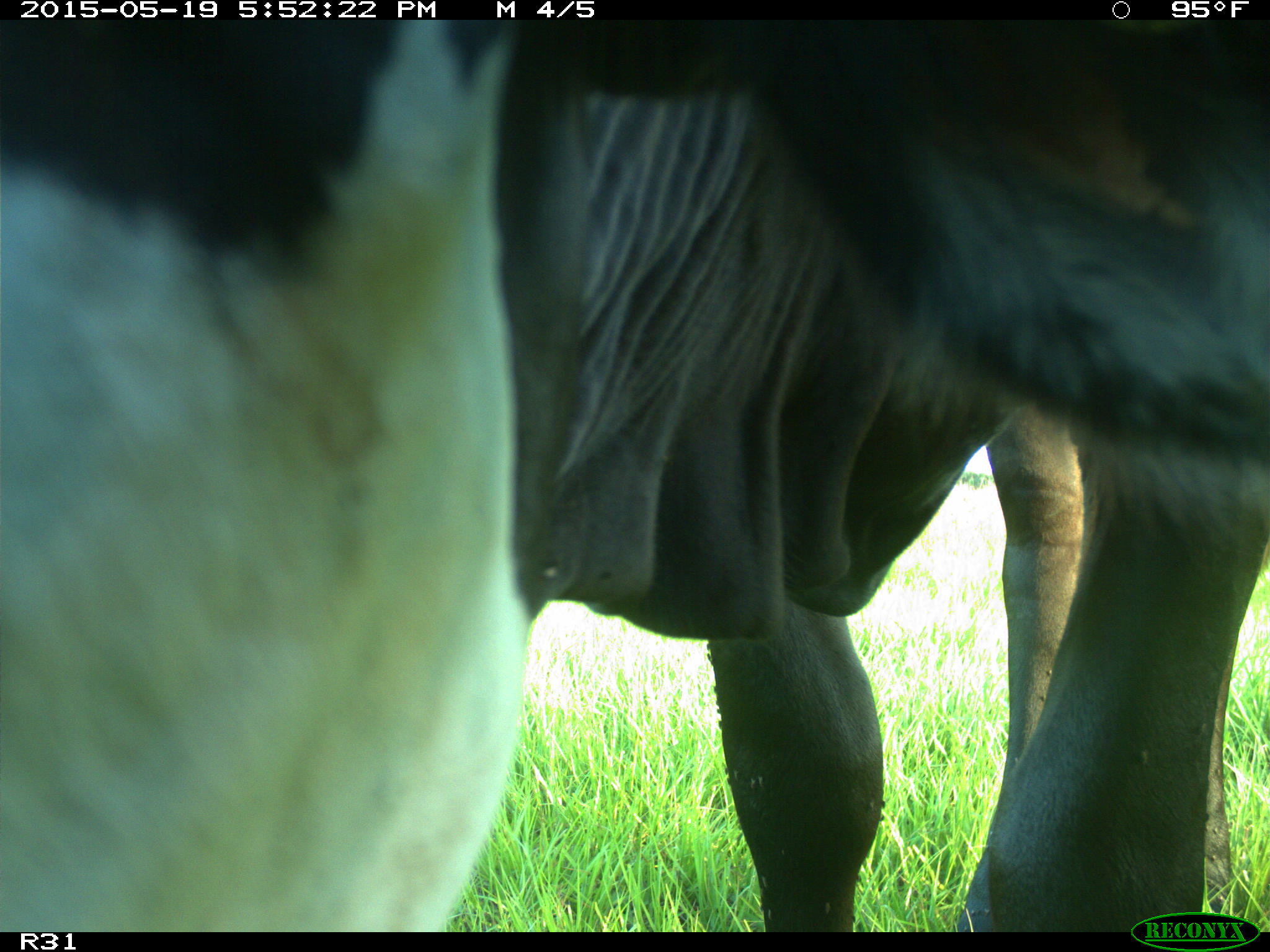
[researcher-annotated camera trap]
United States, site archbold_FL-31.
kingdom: Animalia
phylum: Chordata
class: Mammalia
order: Artiodactyla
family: Bovidae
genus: Bos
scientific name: Bos taurus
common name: domestic cow